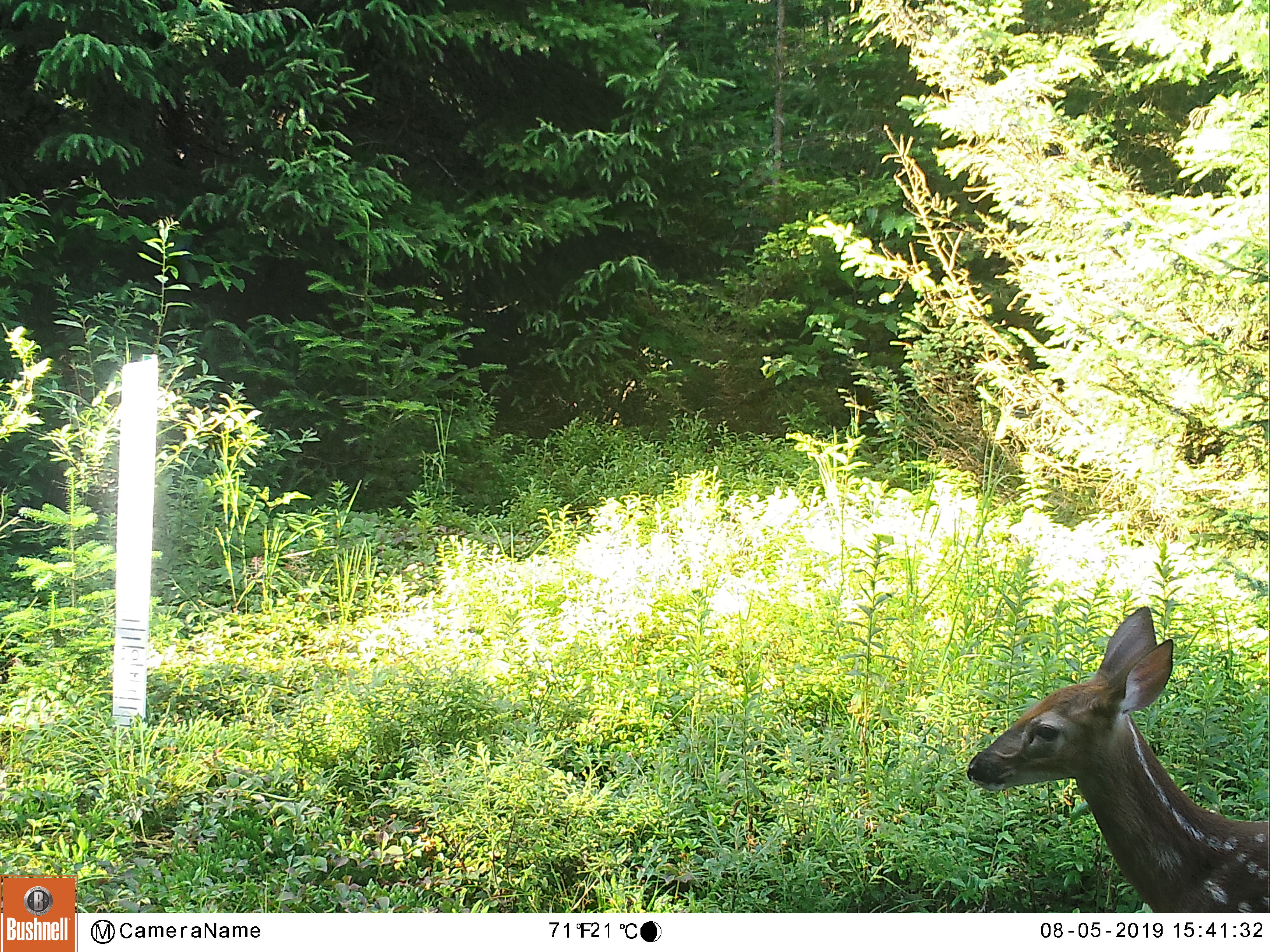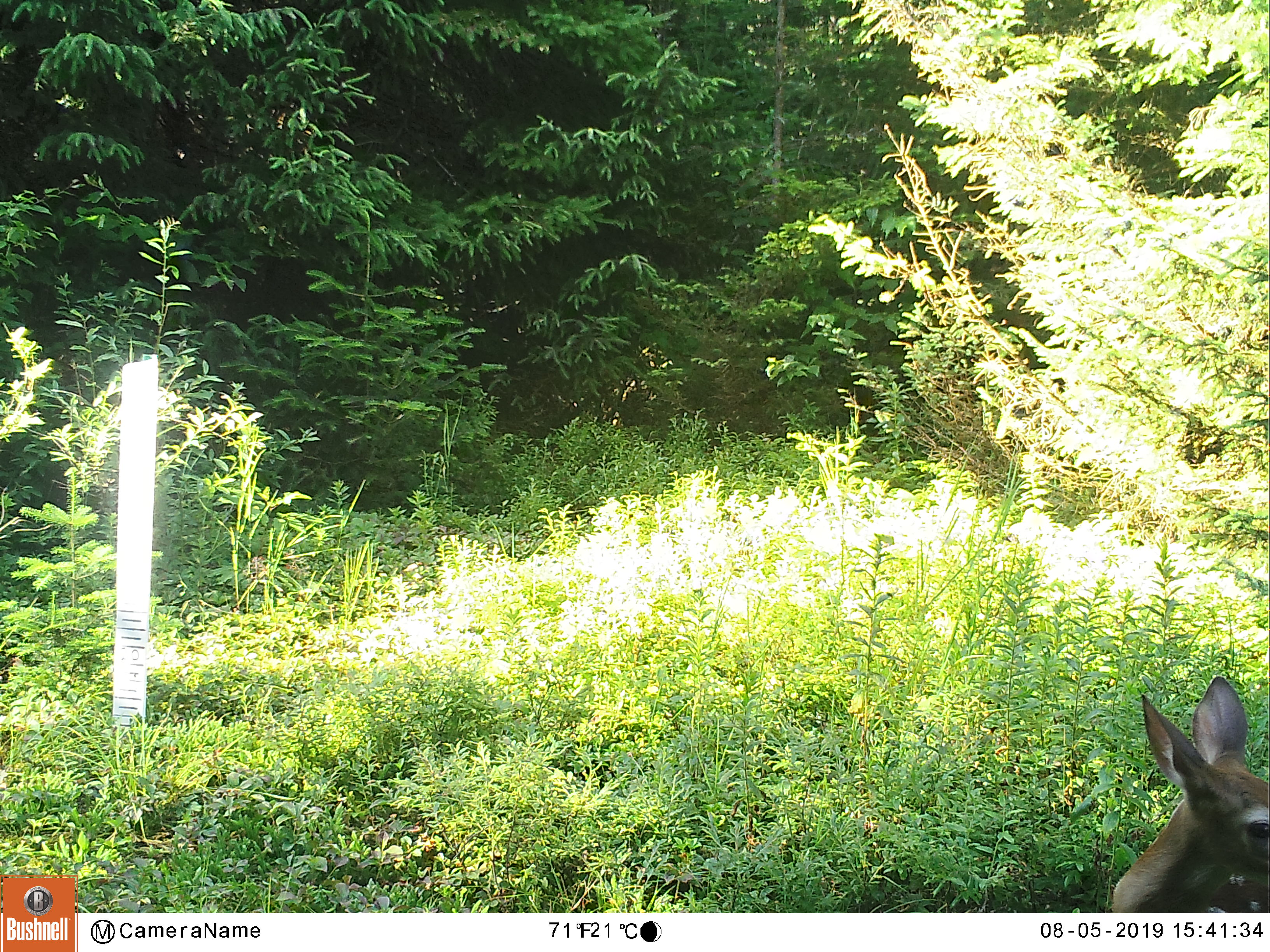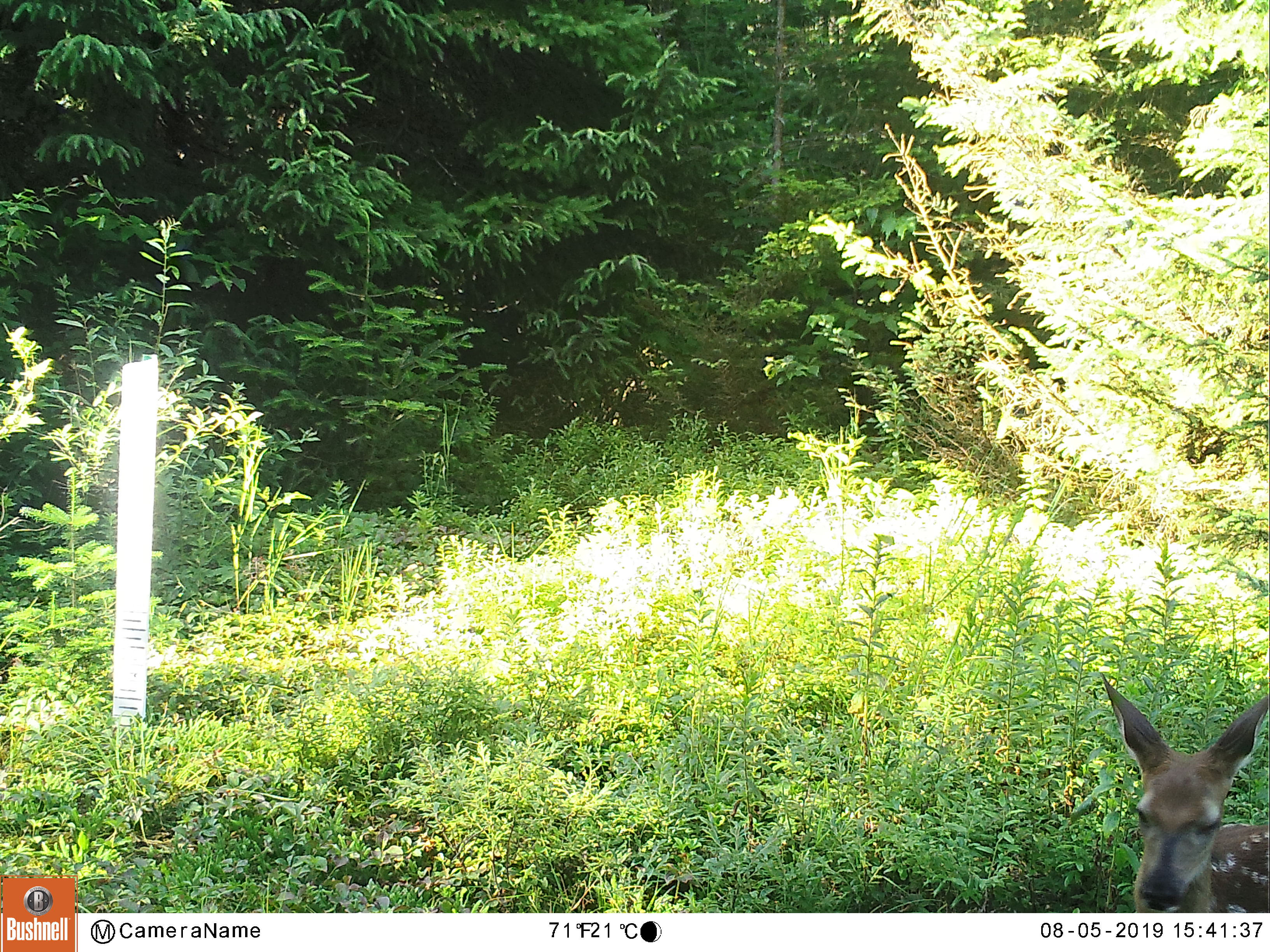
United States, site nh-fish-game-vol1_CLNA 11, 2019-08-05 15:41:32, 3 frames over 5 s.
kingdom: Animalia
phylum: Chordata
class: Mammalia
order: Artiodactyla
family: Cervidae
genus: Odocoileus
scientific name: Odocoileus virginianus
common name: white-tailed deer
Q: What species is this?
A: White-tailed deer (Odocoileus virginianus).